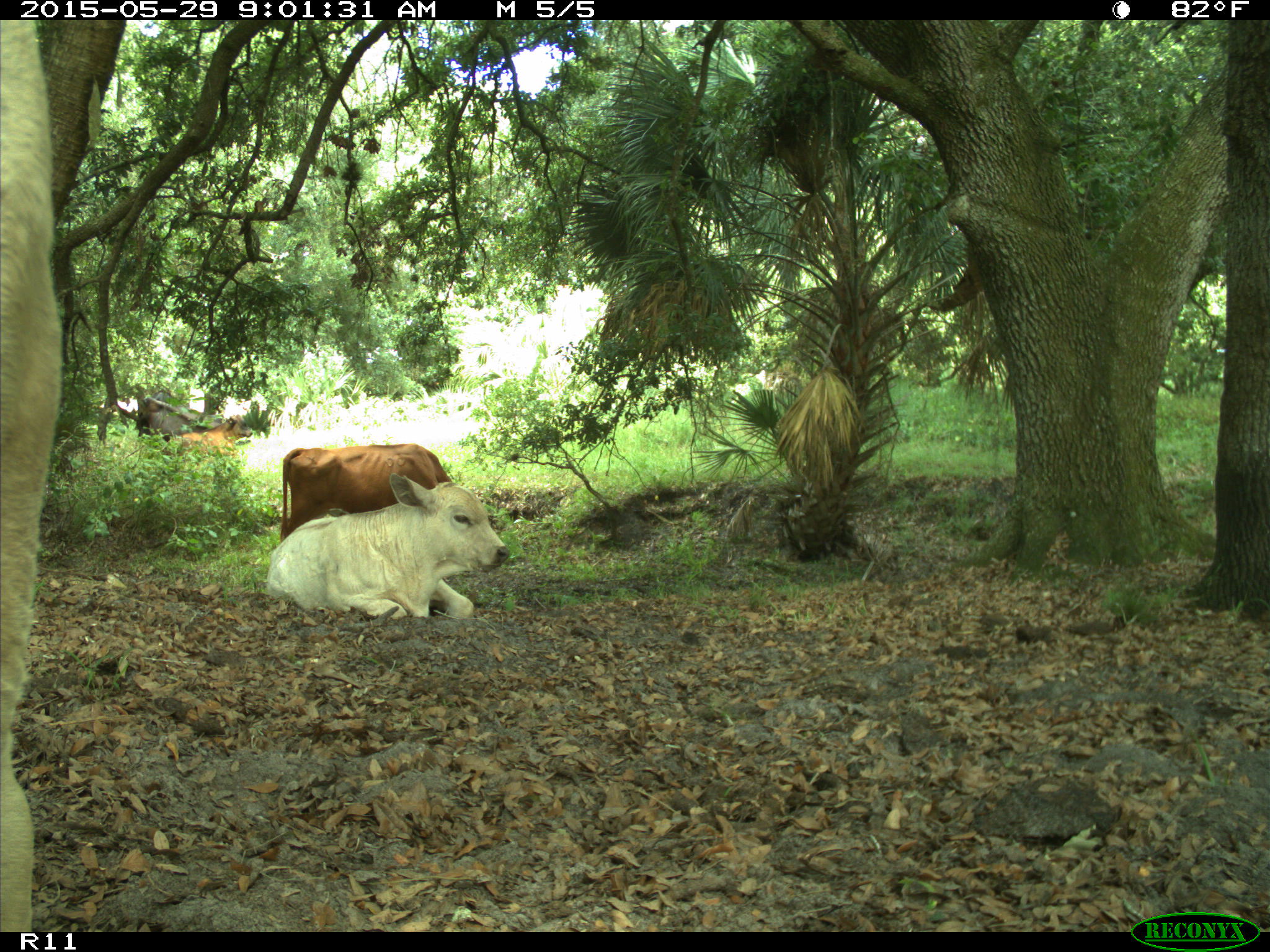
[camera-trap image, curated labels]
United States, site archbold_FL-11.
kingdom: Animalia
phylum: Chordata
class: Mammalia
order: Artiodactyla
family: Bovidae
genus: Bos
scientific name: Bos taurus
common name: domestic cow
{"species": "Bos taurus (domestic cow)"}